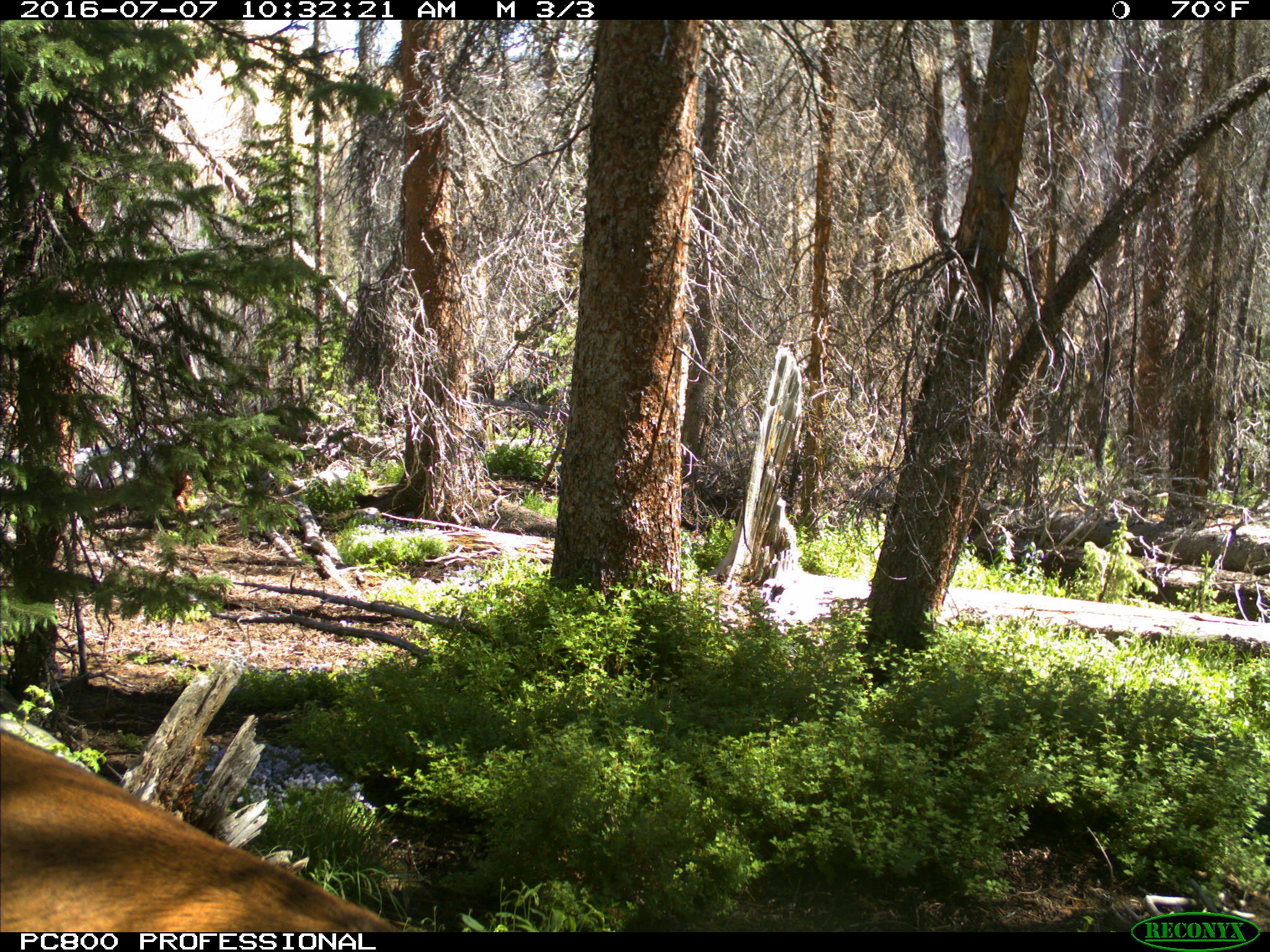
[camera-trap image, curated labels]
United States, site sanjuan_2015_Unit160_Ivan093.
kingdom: Animalia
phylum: Chordata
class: Mammalia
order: Artiodactyla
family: Cervidae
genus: Cervus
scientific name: Cervus elaphus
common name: red deer